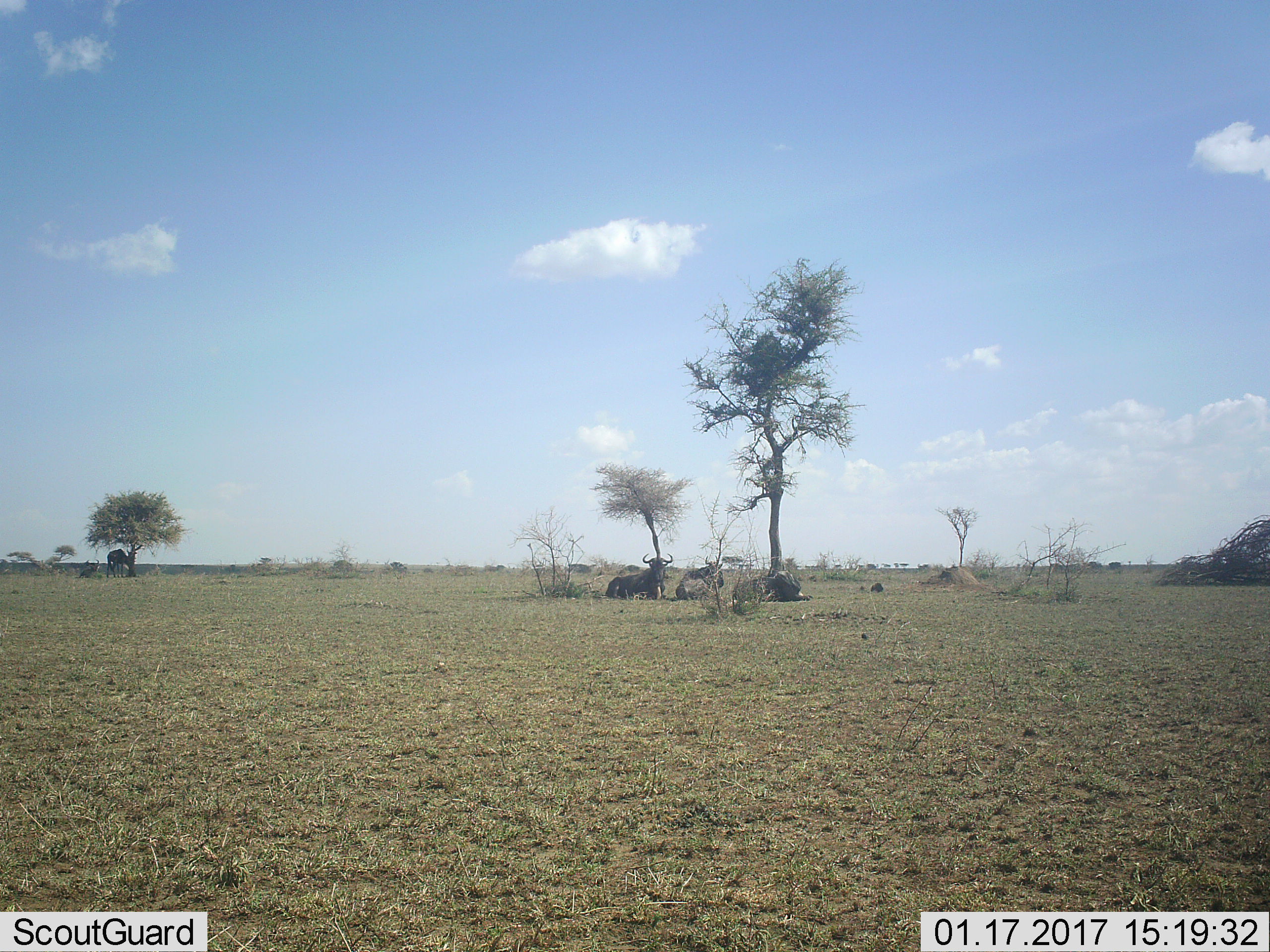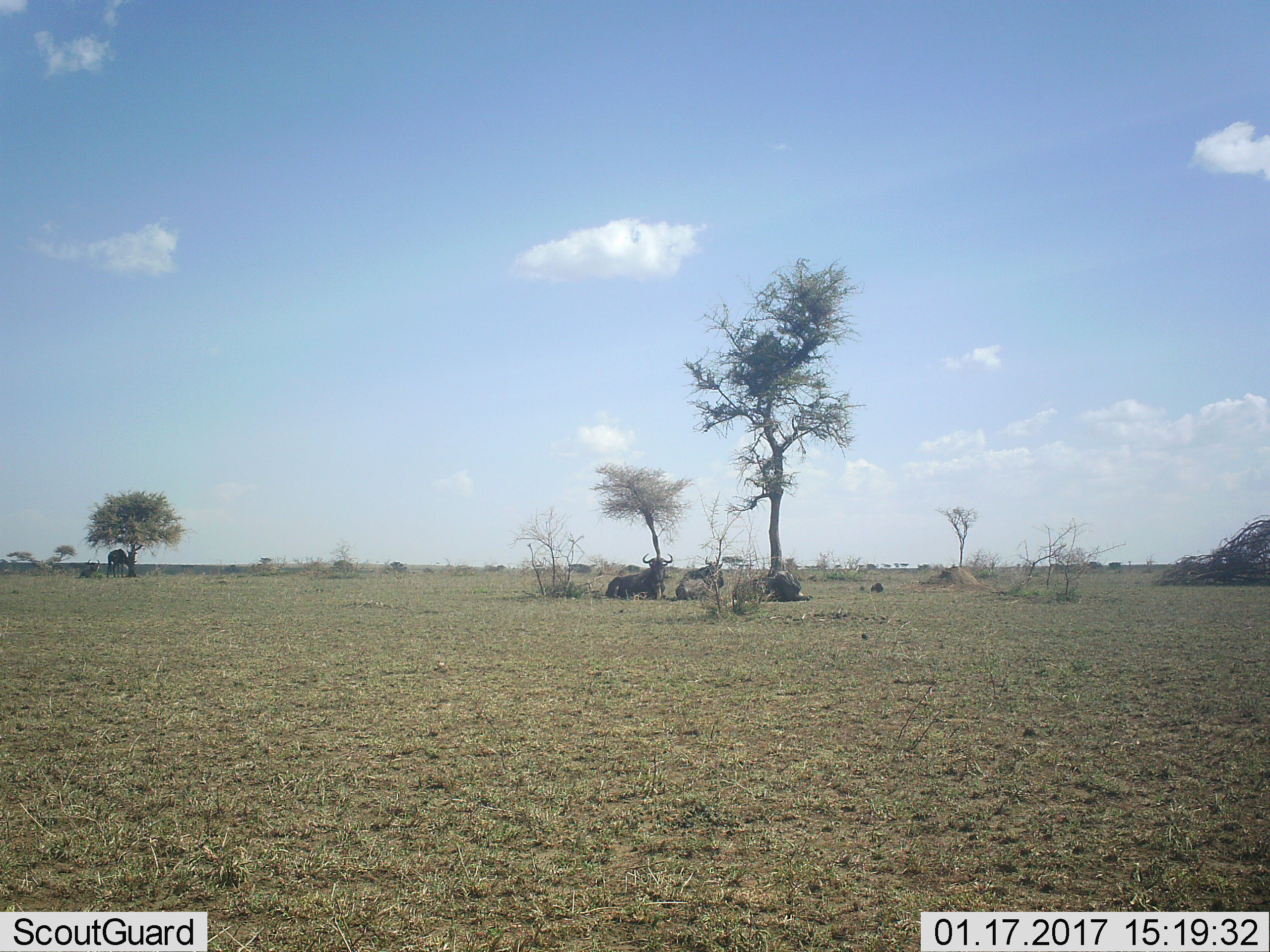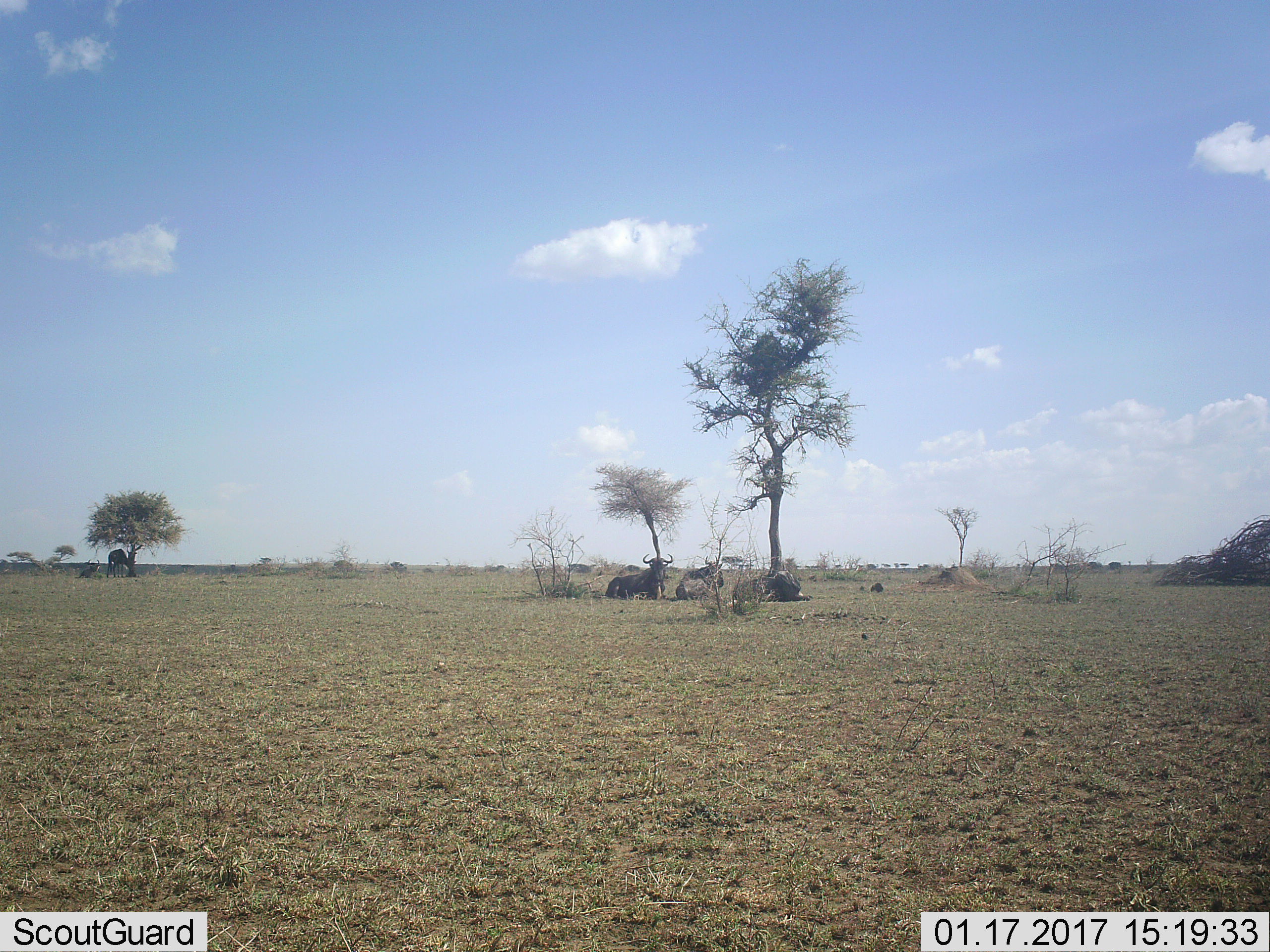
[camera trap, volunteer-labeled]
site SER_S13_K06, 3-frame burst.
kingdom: Animalia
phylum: Chordata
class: Mammalia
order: Artiodactyla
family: Bovidae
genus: Connochaetes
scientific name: Connochaetes taurinus taurinus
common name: blue wildebeest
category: wildebeestblue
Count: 5.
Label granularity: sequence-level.